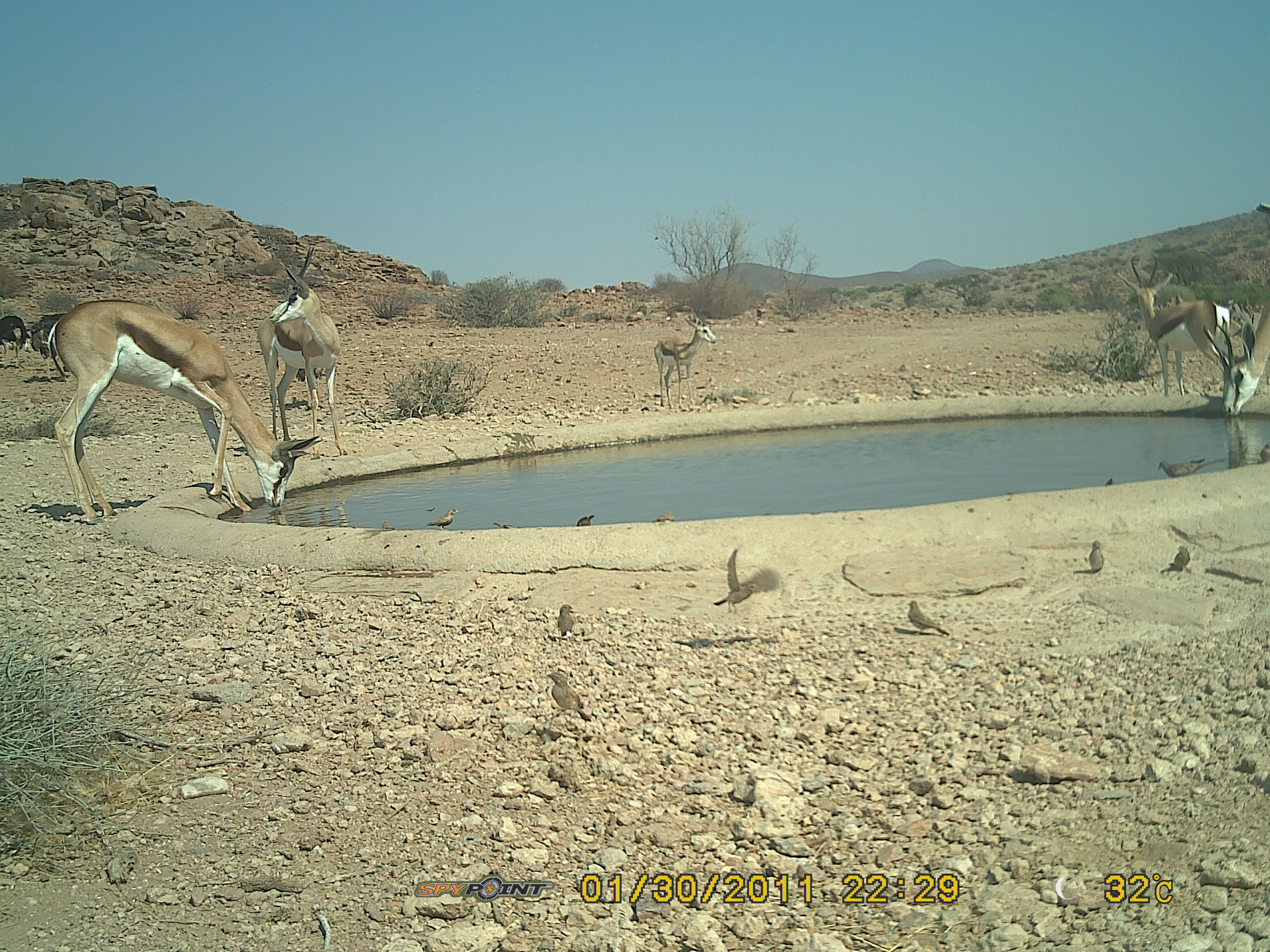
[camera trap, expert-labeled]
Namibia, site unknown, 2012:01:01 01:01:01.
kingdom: Animalia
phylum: Chordata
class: Mammalia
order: Artiodactyla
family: Bovidae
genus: Antidorcas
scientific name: Antidorcas marsupialis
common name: springbok